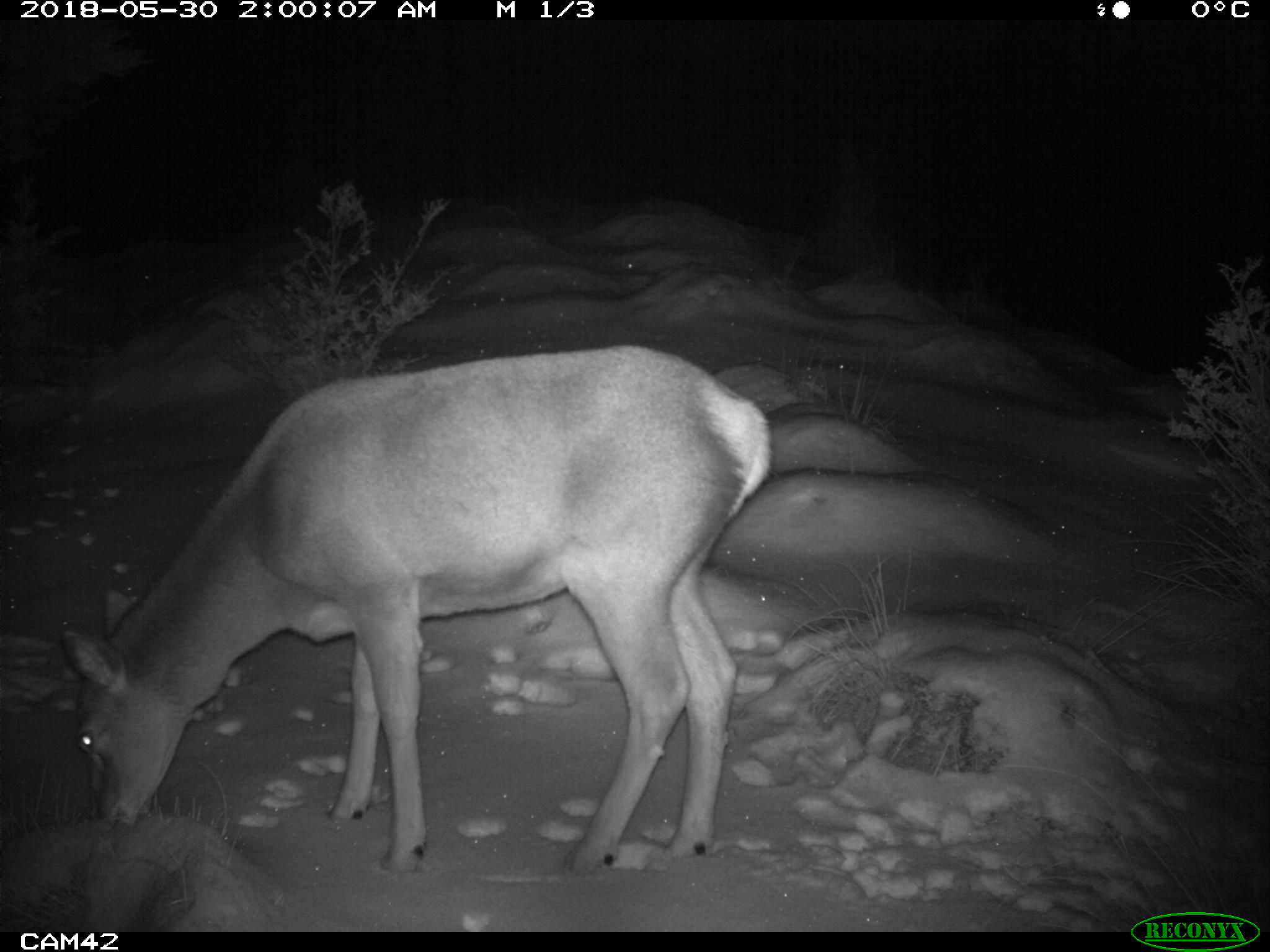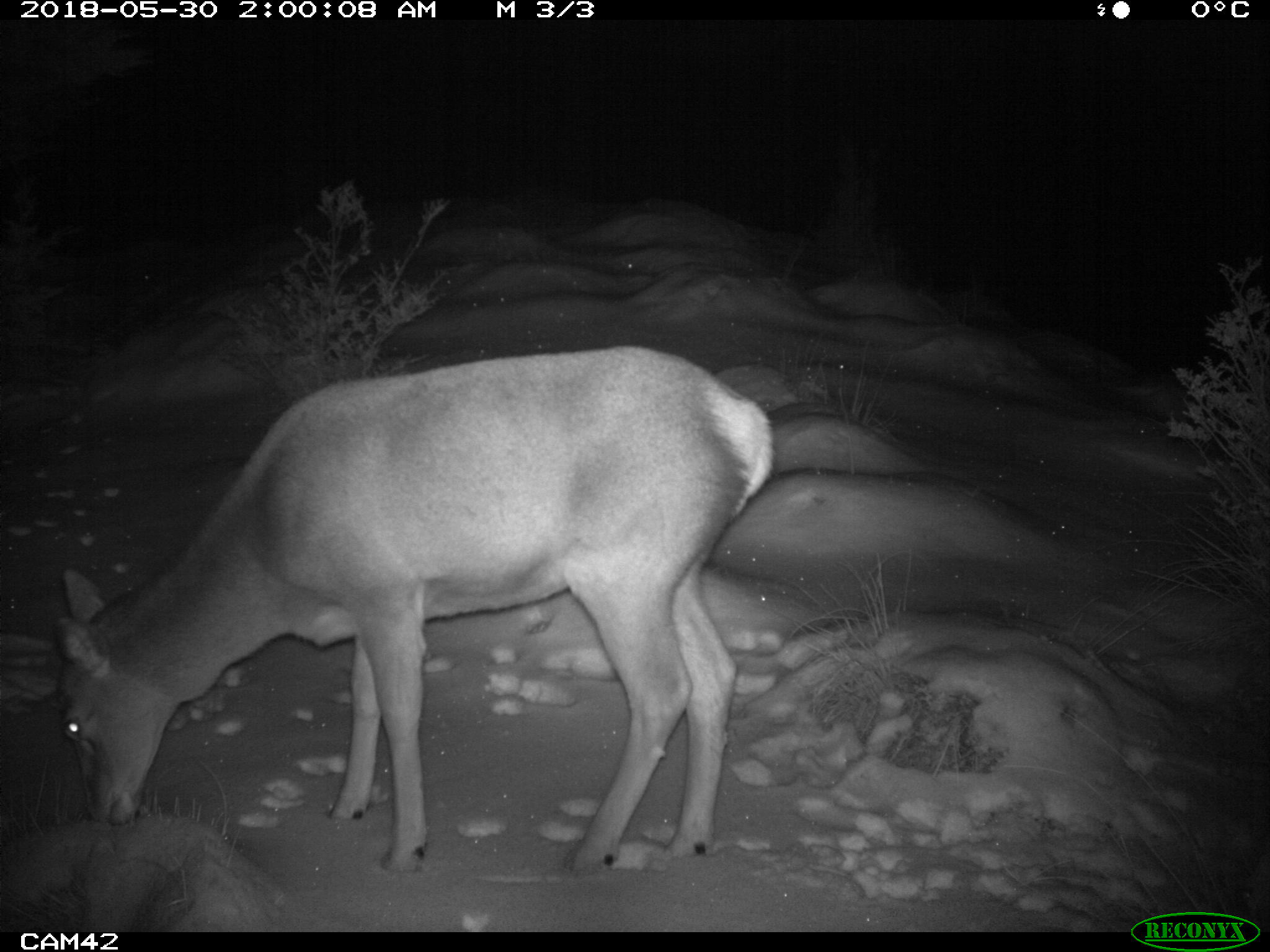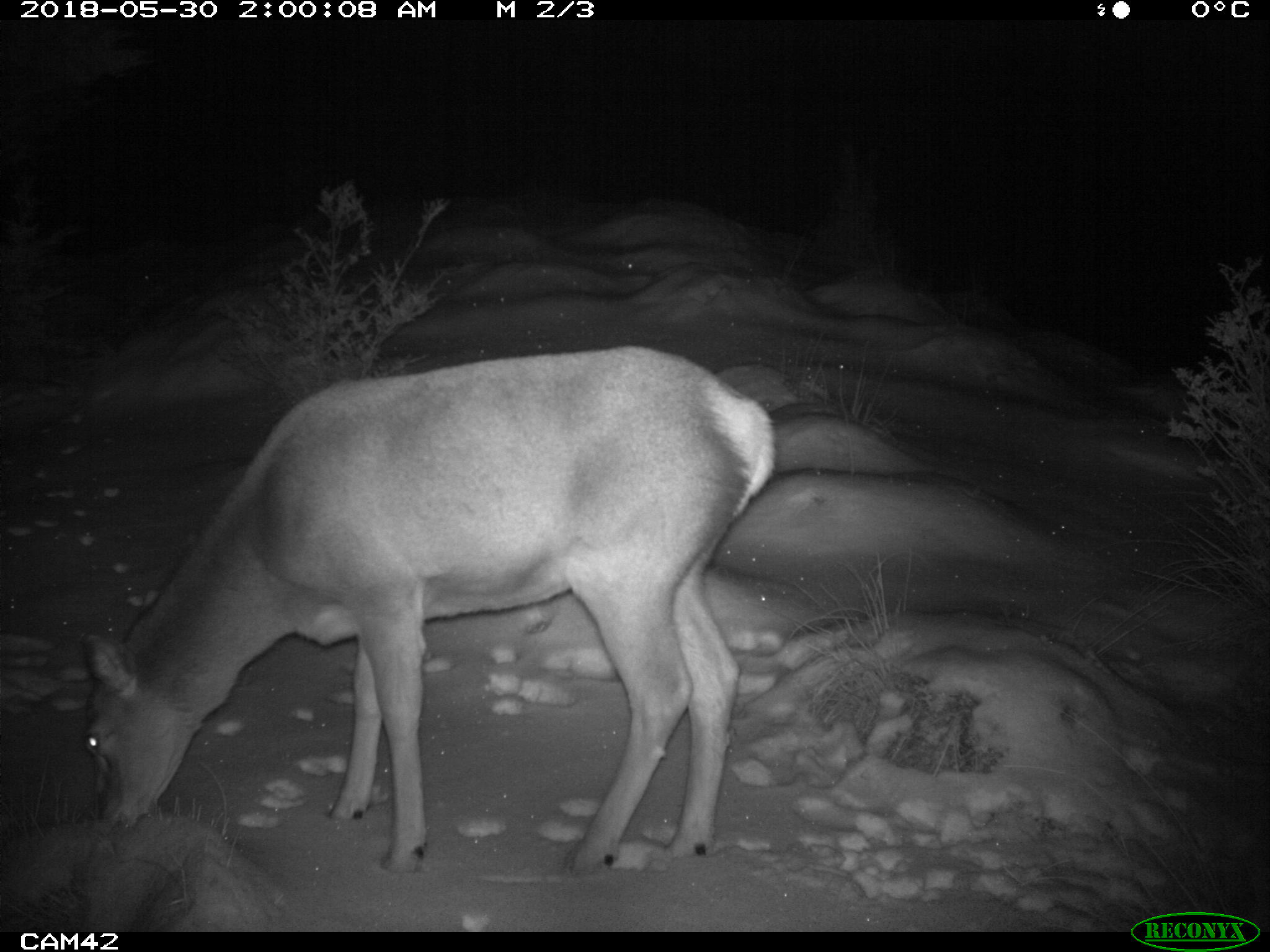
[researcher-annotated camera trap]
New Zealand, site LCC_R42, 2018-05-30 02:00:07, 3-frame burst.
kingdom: Animalia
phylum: Chordata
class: Mammalia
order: Artiodactyla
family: Cervidae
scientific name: Cervidae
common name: deer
Deer (Cervidae).